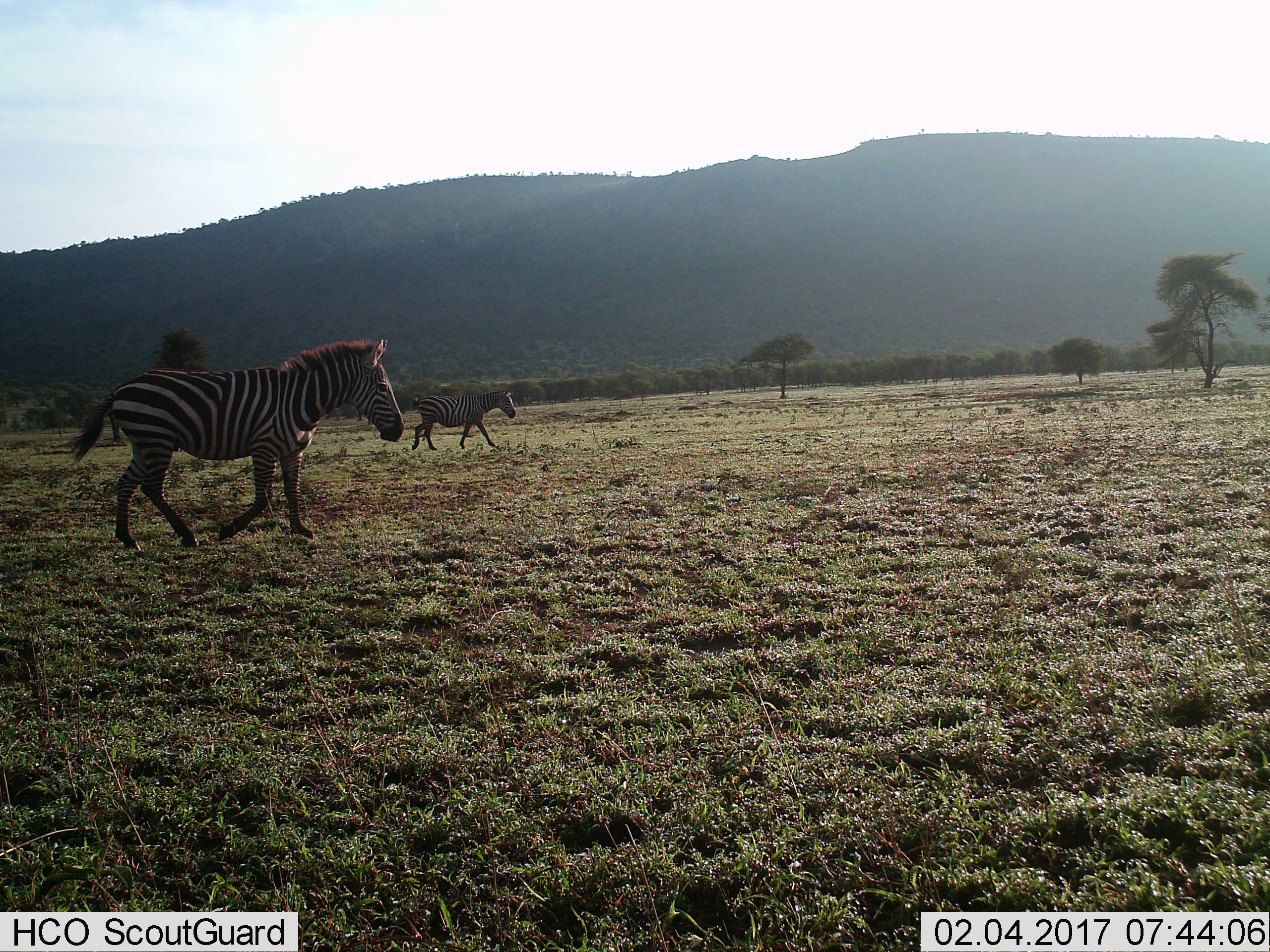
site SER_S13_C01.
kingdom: Animalia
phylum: Chordata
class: Mammalia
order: Perissodactyla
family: Equidae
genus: Equus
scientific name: Equus quagga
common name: plains zebra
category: zebraplains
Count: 2.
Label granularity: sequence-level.